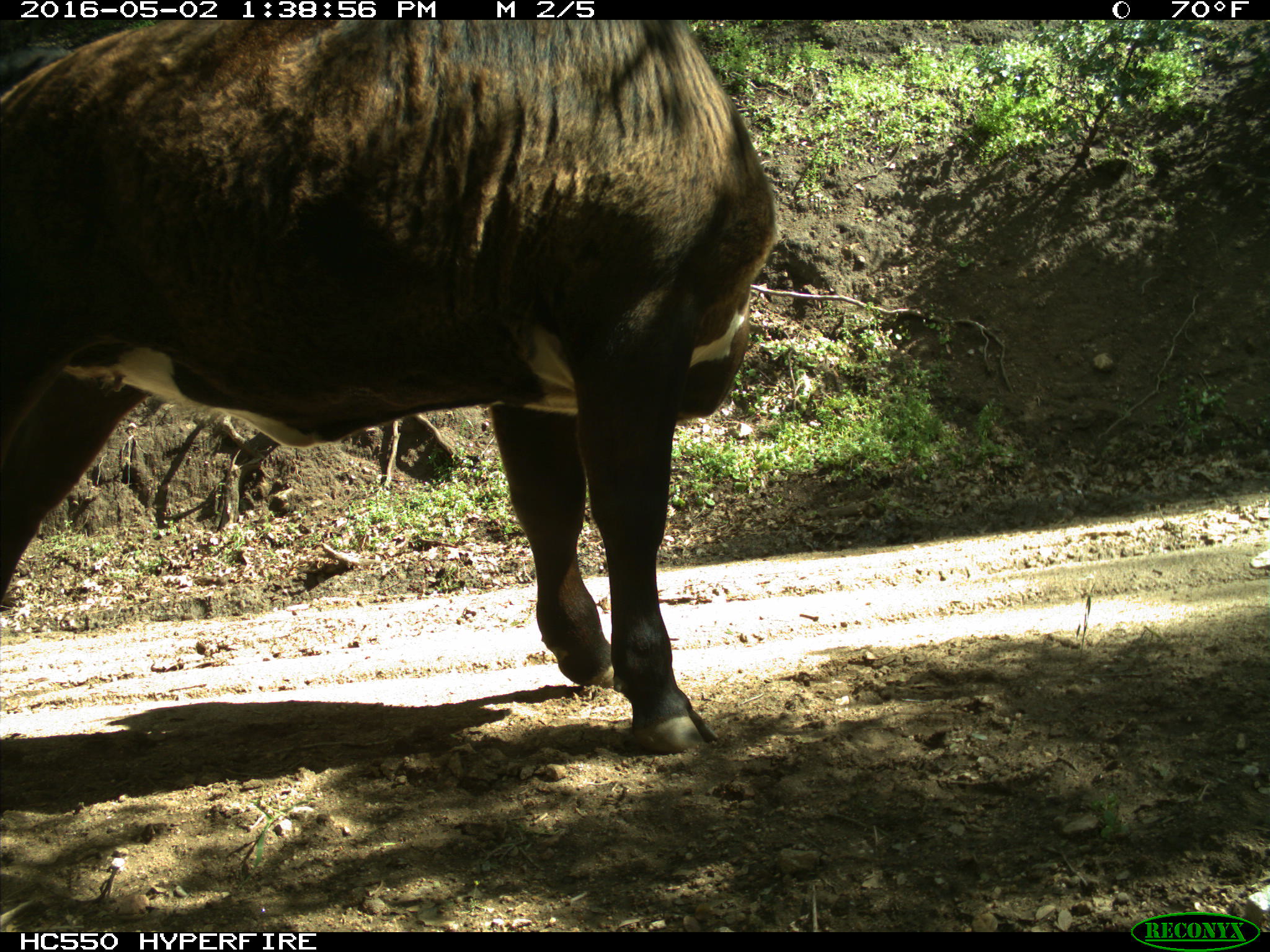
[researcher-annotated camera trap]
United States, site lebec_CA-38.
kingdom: Animalia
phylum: Chordata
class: Mammalia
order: Artiodactyla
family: Bovidae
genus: Bos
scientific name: Bos taurus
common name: domestic cow